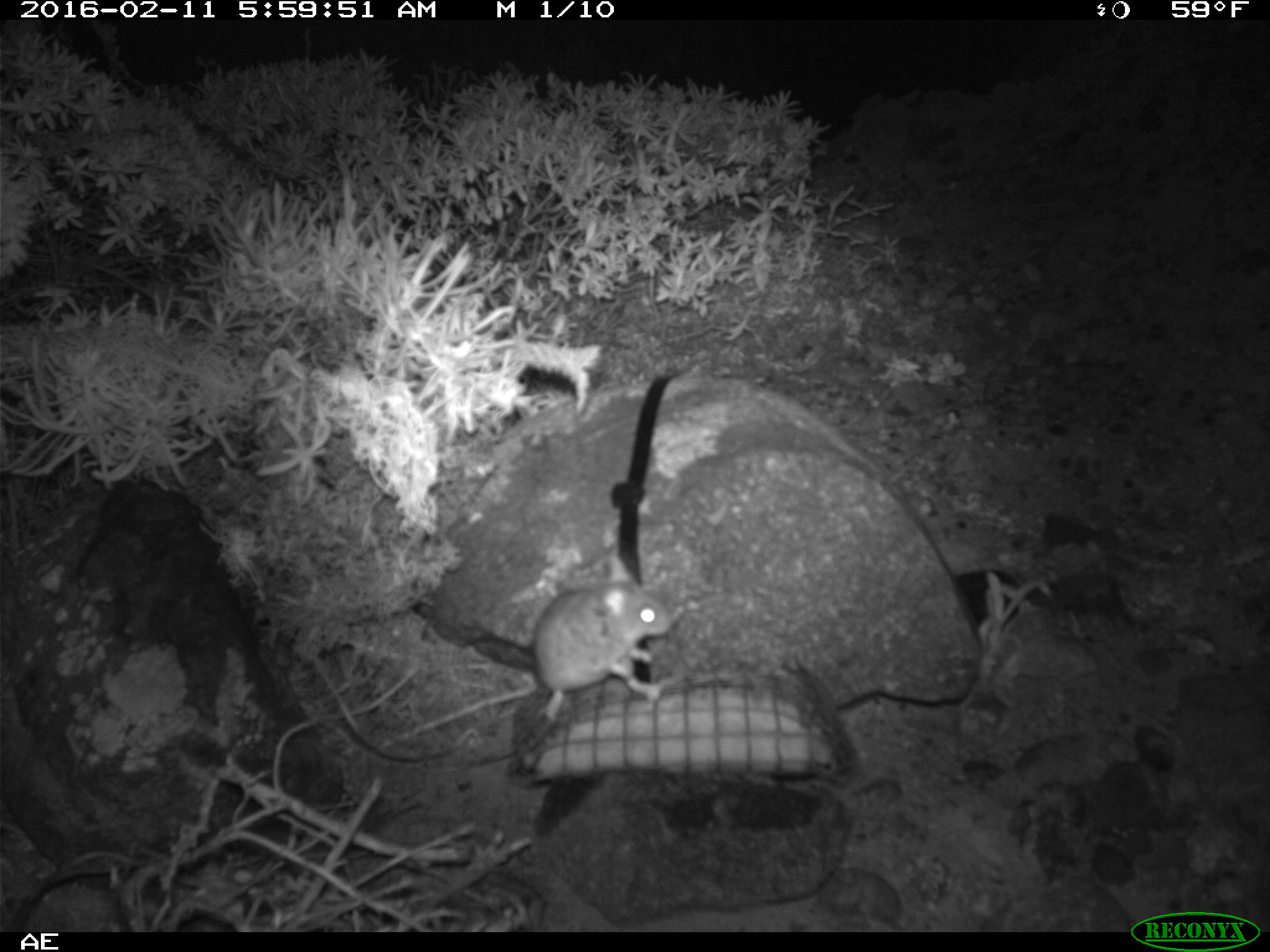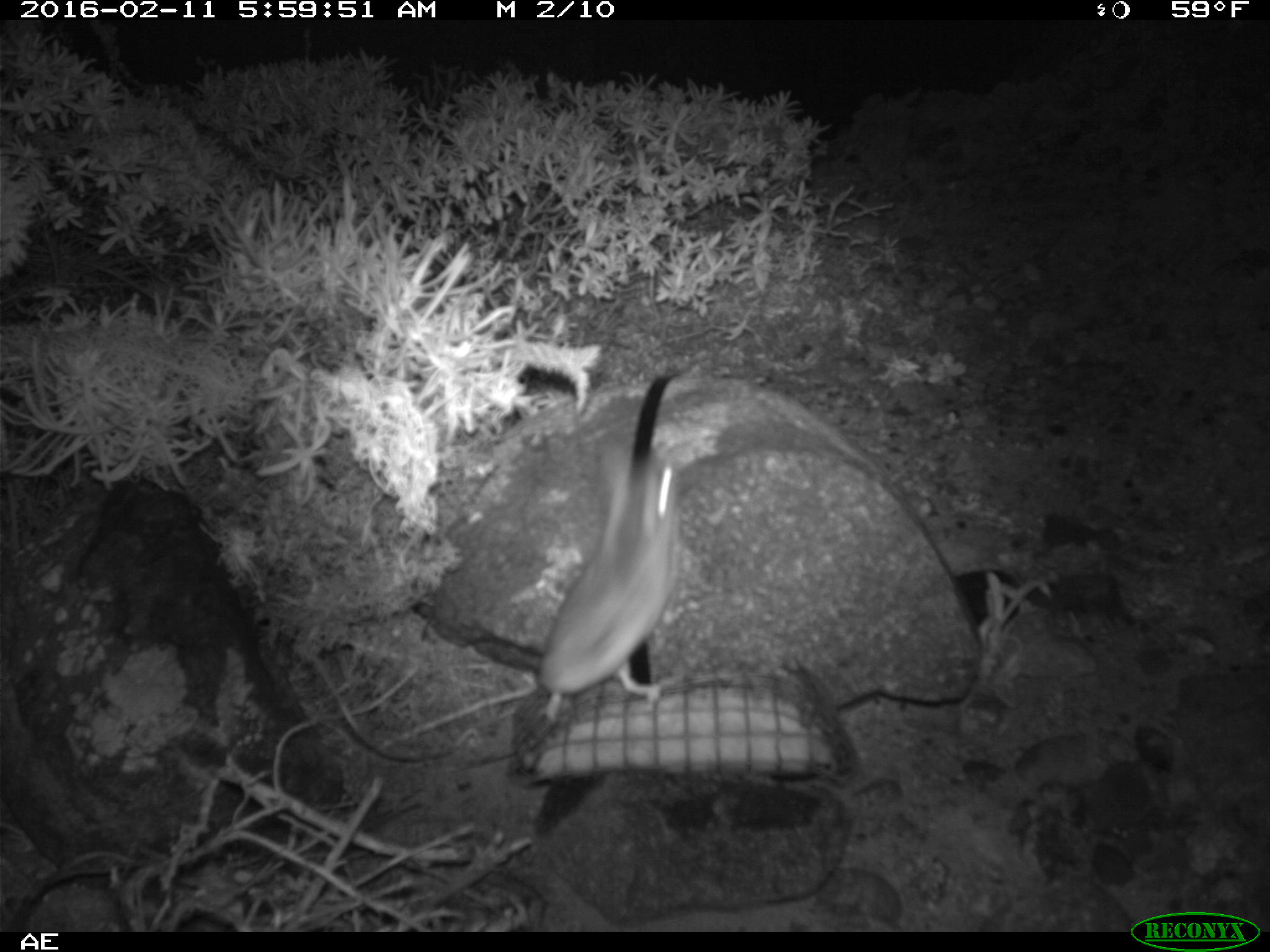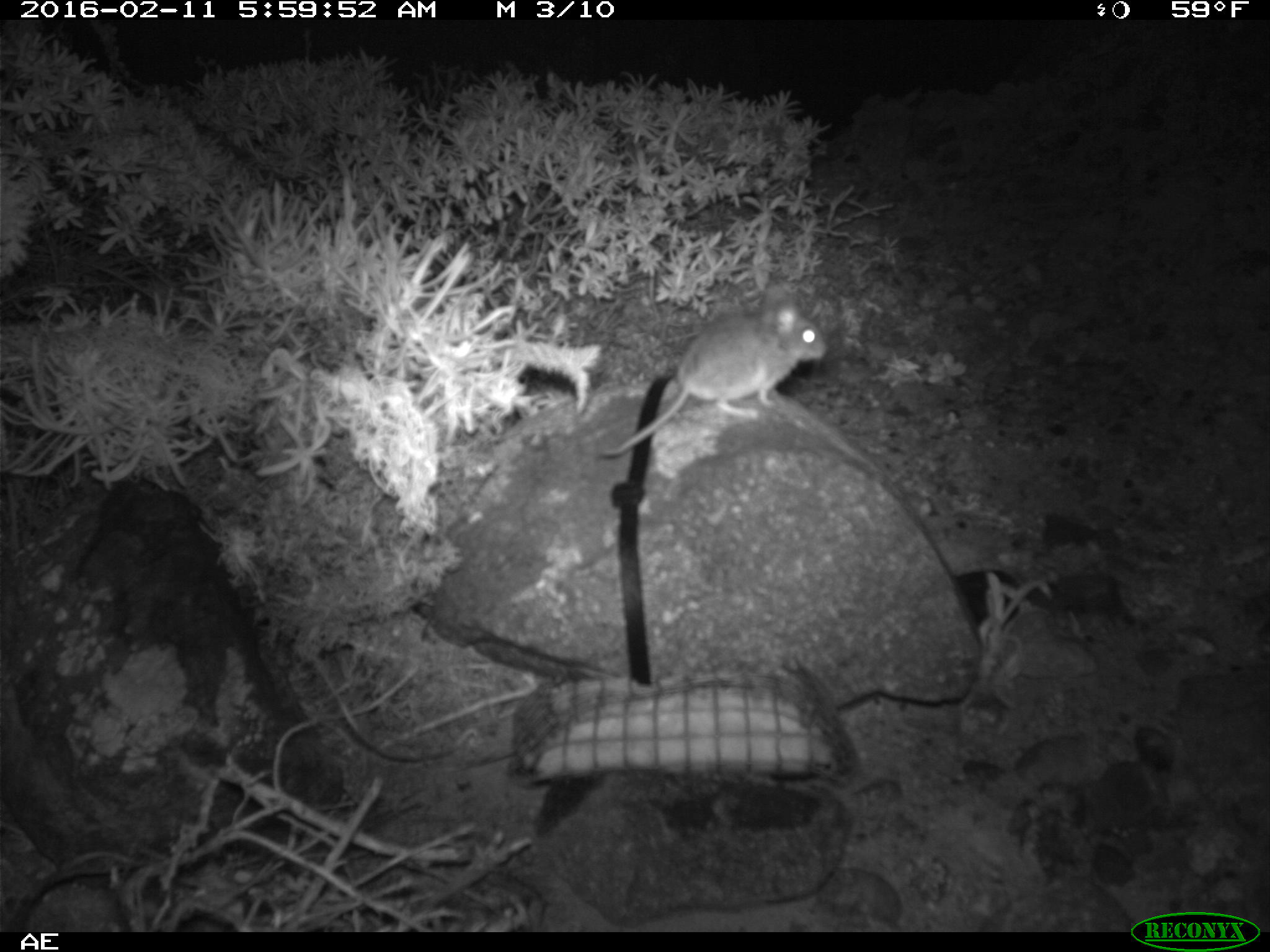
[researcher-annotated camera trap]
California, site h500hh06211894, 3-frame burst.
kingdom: Animalia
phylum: Chordata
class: Mammalia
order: Rodentia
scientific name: Rodentia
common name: rodent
Rodent (Rodentia).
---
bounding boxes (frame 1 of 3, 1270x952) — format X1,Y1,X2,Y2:
rodent: 382,582,672,746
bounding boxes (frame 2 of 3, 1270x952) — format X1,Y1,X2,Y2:
rodent: 375,447,678,758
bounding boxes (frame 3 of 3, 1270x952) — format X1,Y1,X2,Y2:
rodent: 599,281,827,457